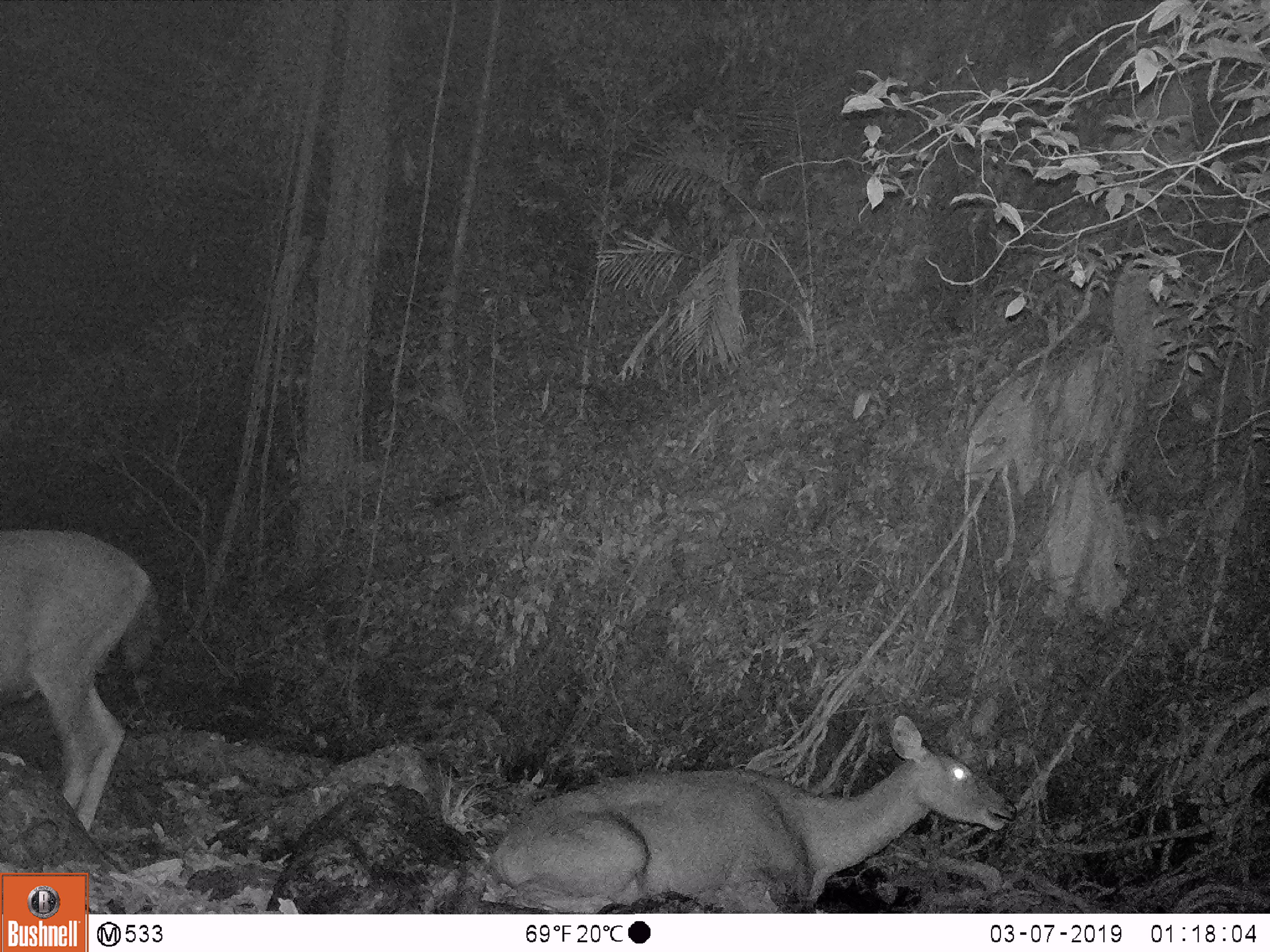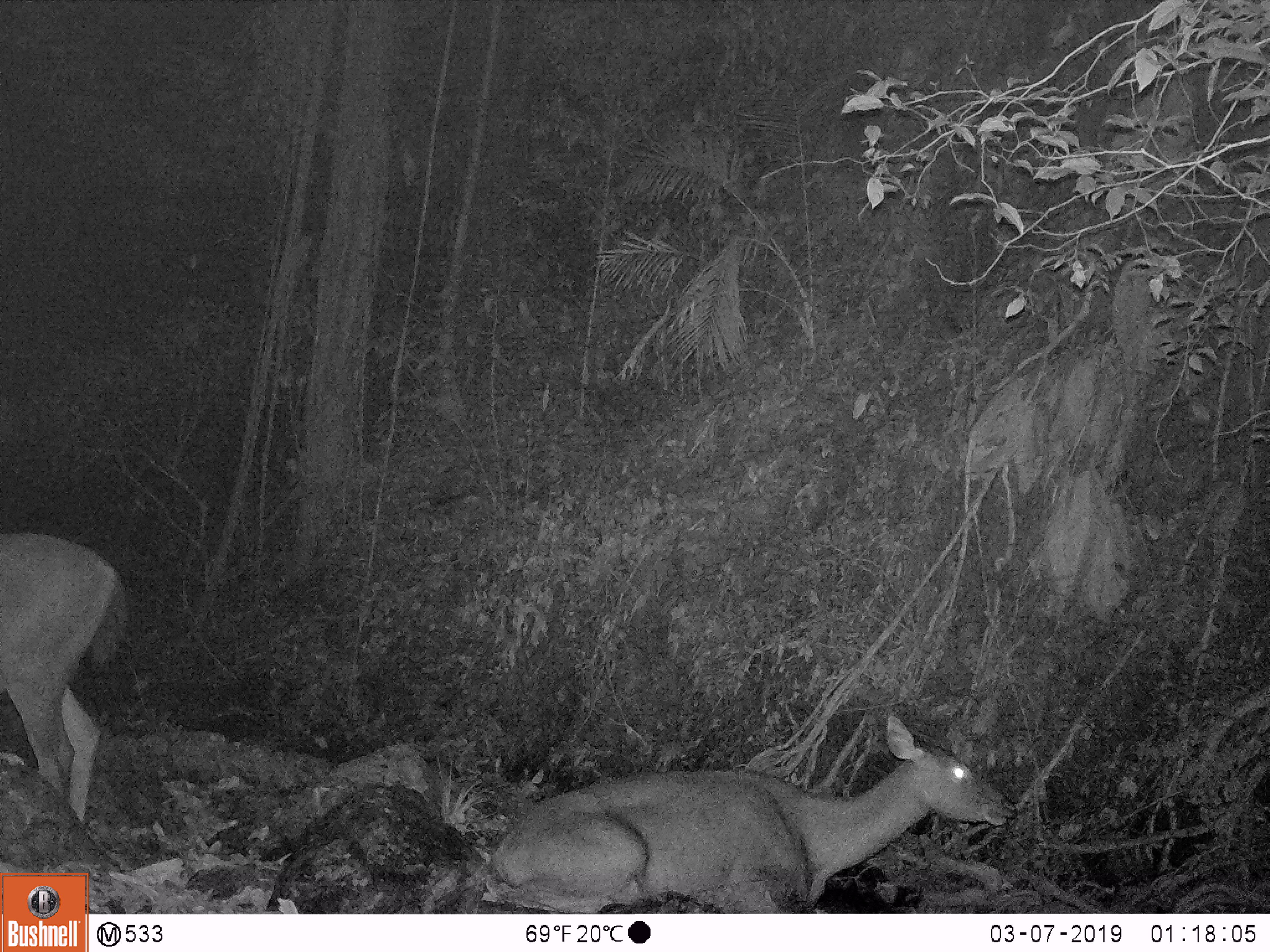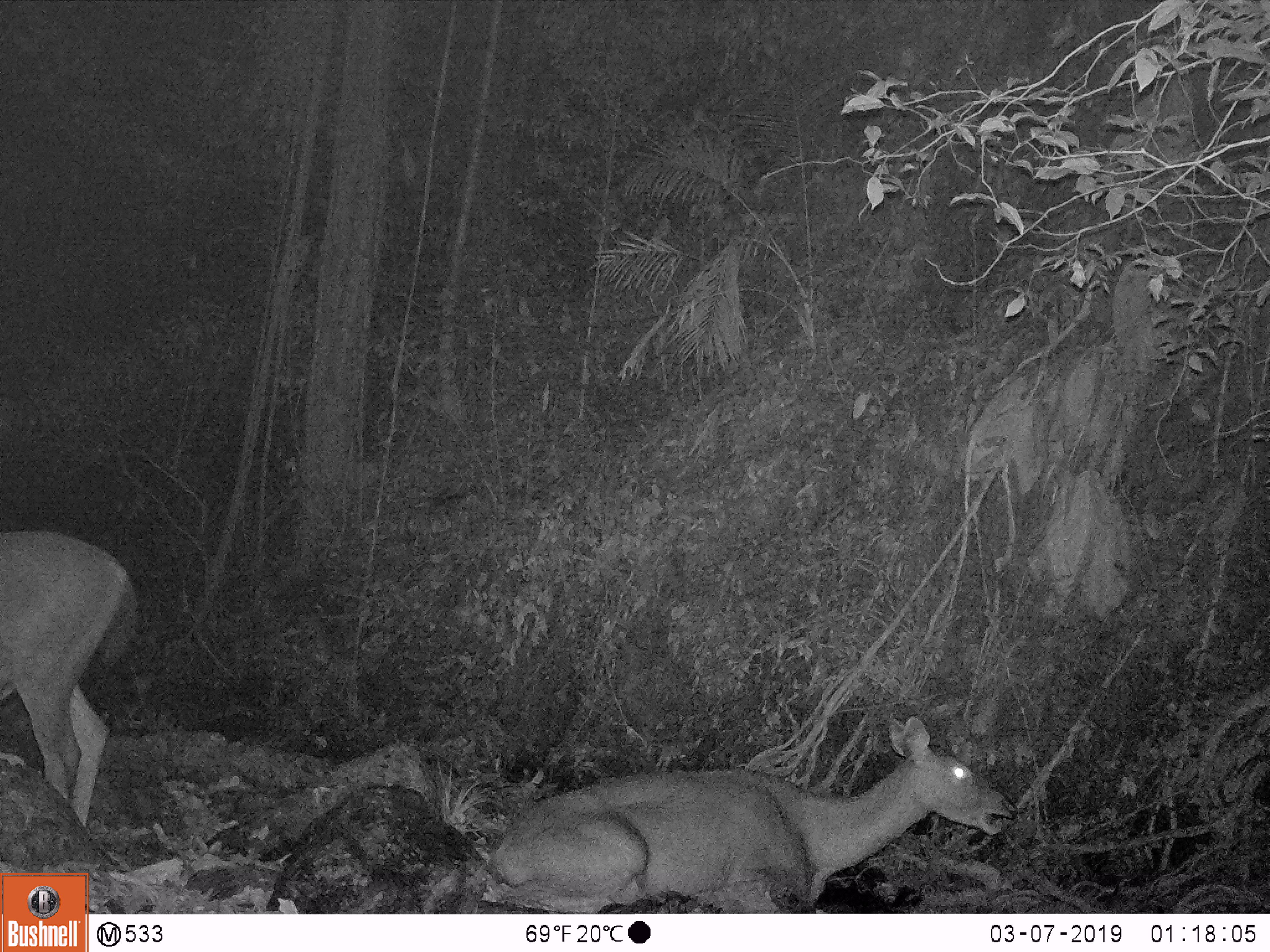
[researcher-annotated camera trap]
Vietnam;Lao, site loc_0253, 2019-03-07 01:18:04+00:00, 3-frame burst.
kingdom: Animalia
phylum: Chordata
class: Mammalia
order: Artiodactyla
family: Cervidae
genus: Rusa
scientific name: Rusa unicolor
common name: sambar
Sambar (Rusa unicolor). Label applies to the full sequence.